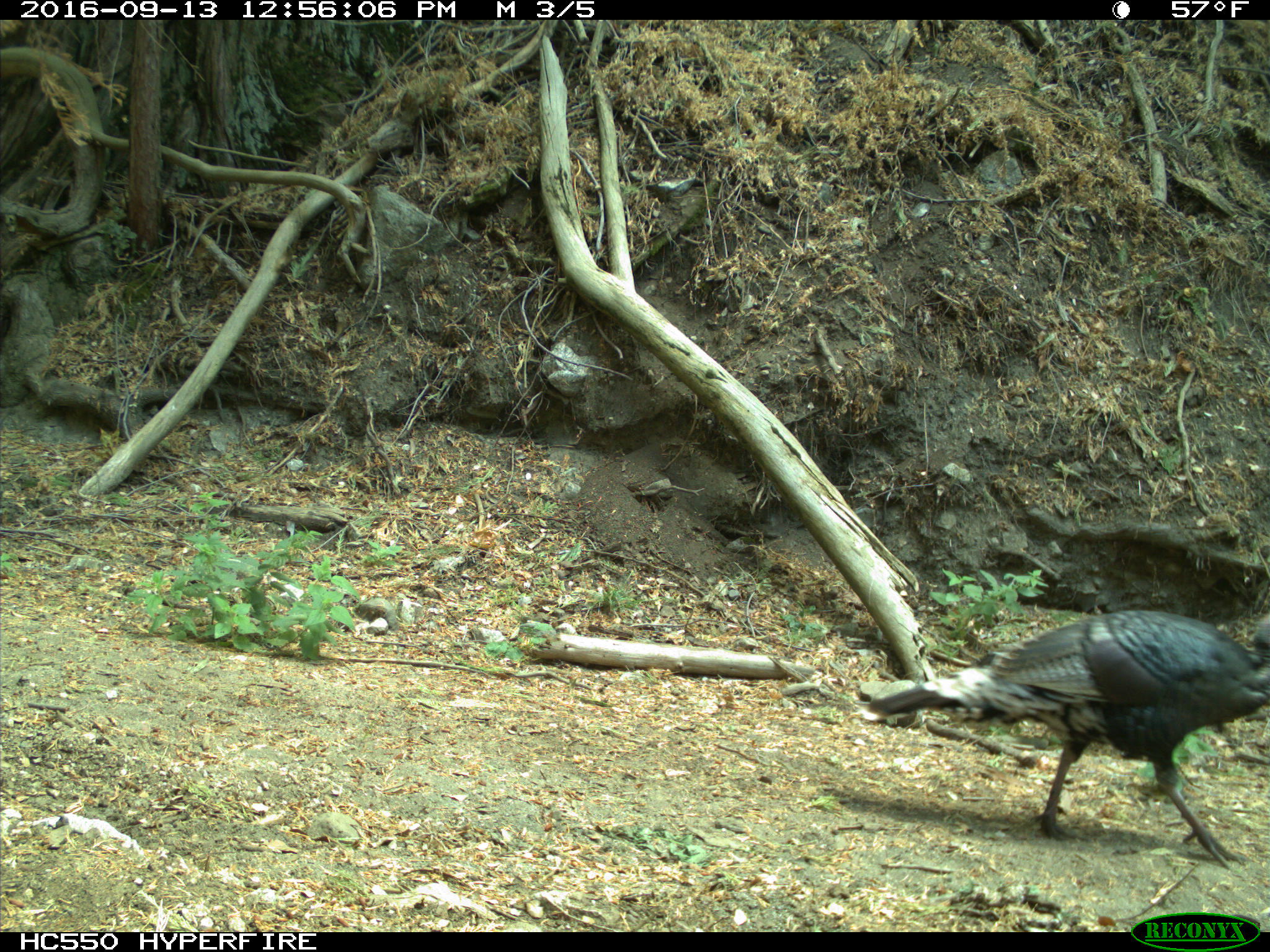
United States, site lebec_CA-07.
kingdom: Animalia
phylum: Chordata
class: Aves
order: Galliformes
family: Phasianidae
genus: Meleagris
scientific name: Meleagris gallopavo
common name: wild turkey